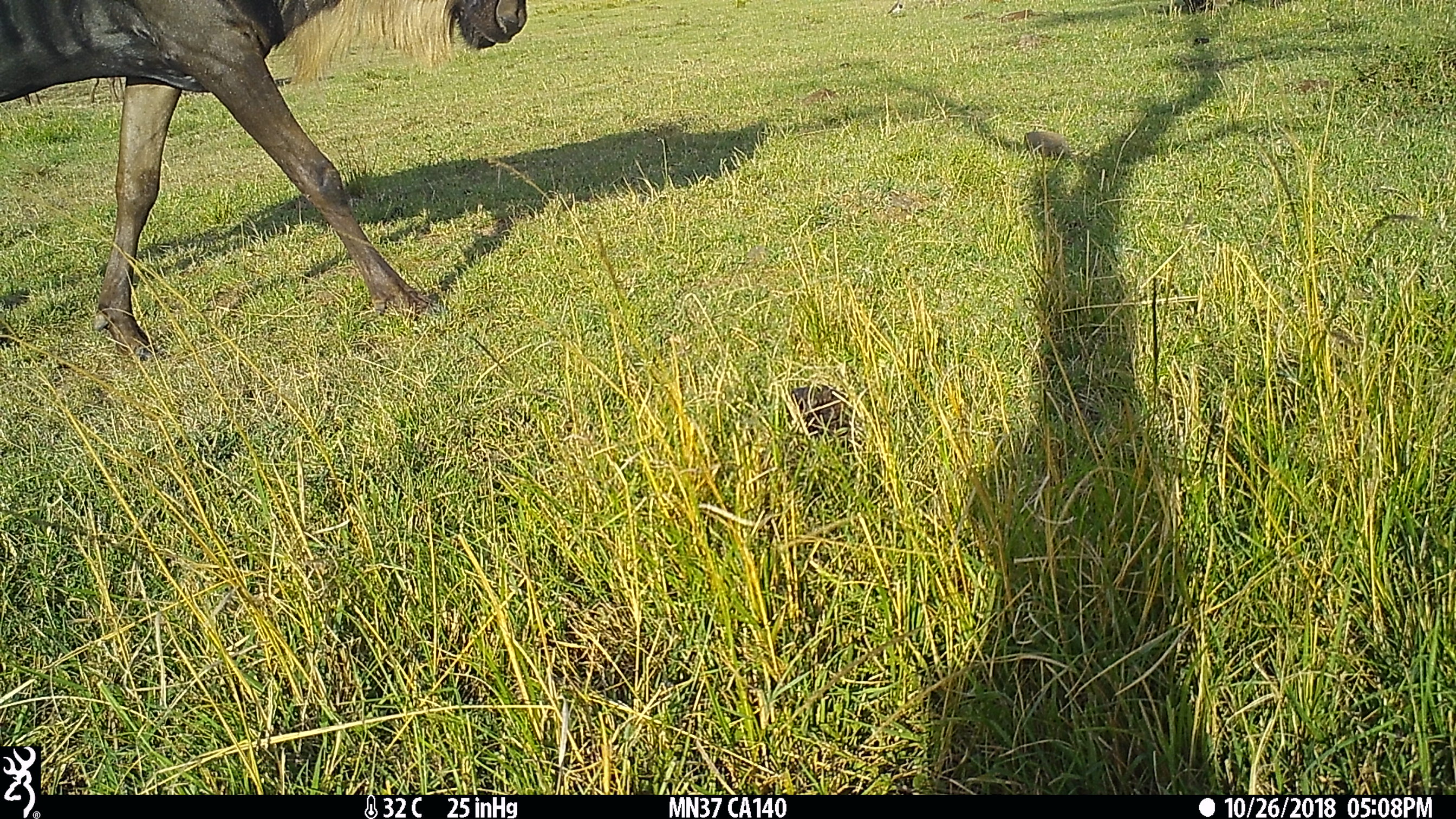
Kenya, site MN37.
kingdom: Animalia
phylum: Chordata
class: Mammalia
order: Artiodactyla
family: Bovidae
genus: Connochaetes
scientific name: Connochaetes taurinus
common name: blue wildebeest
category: wildebeest